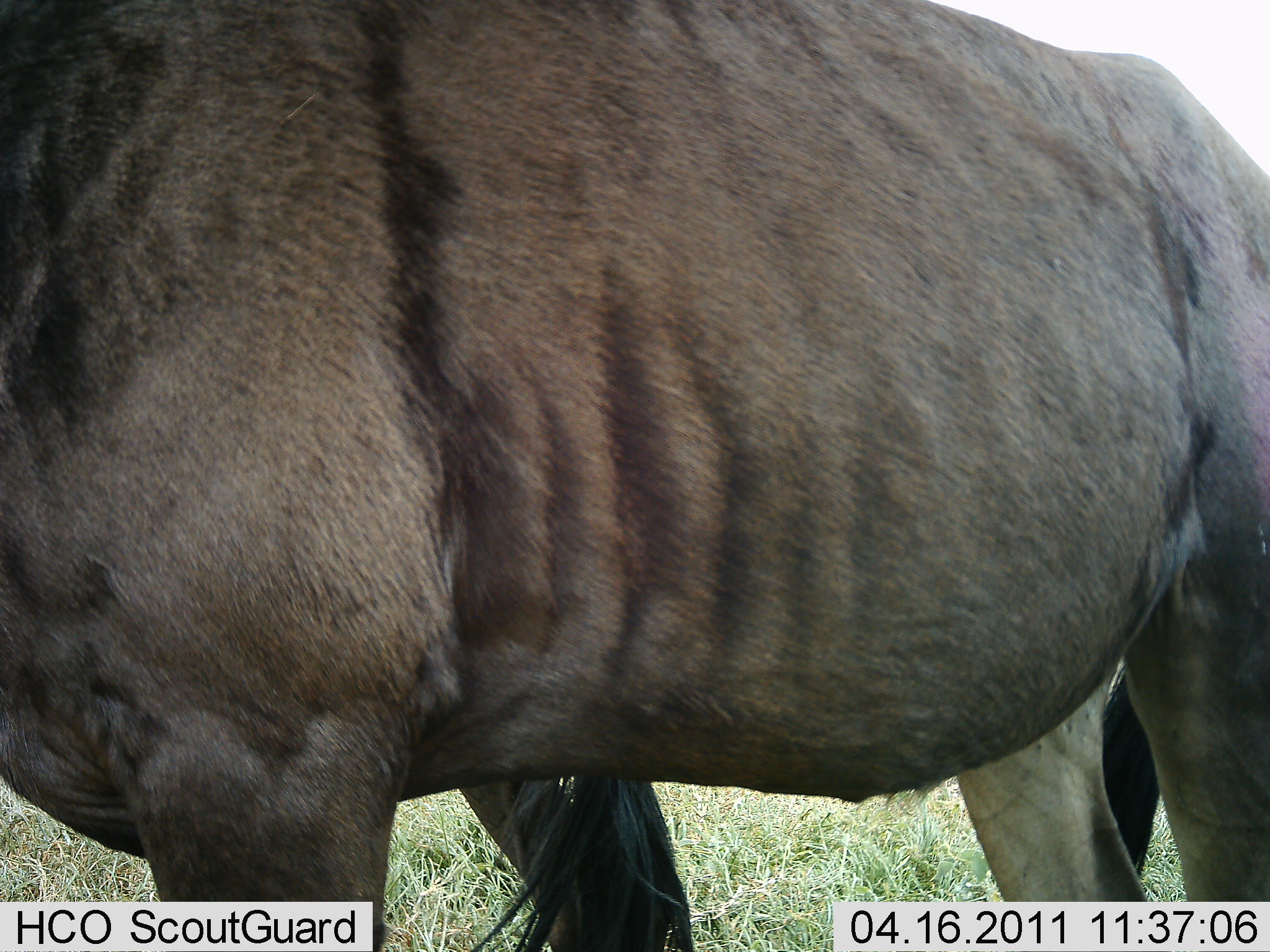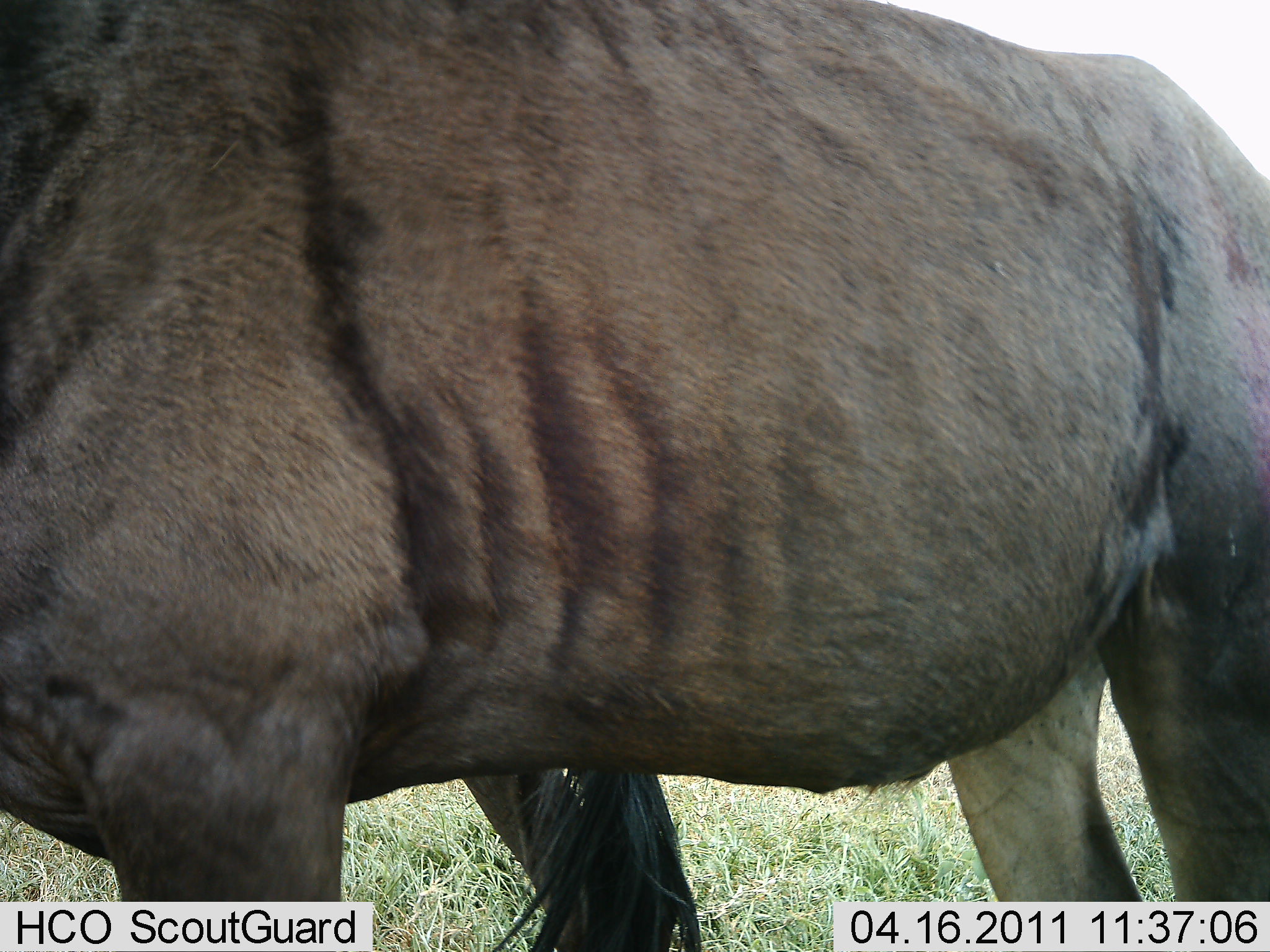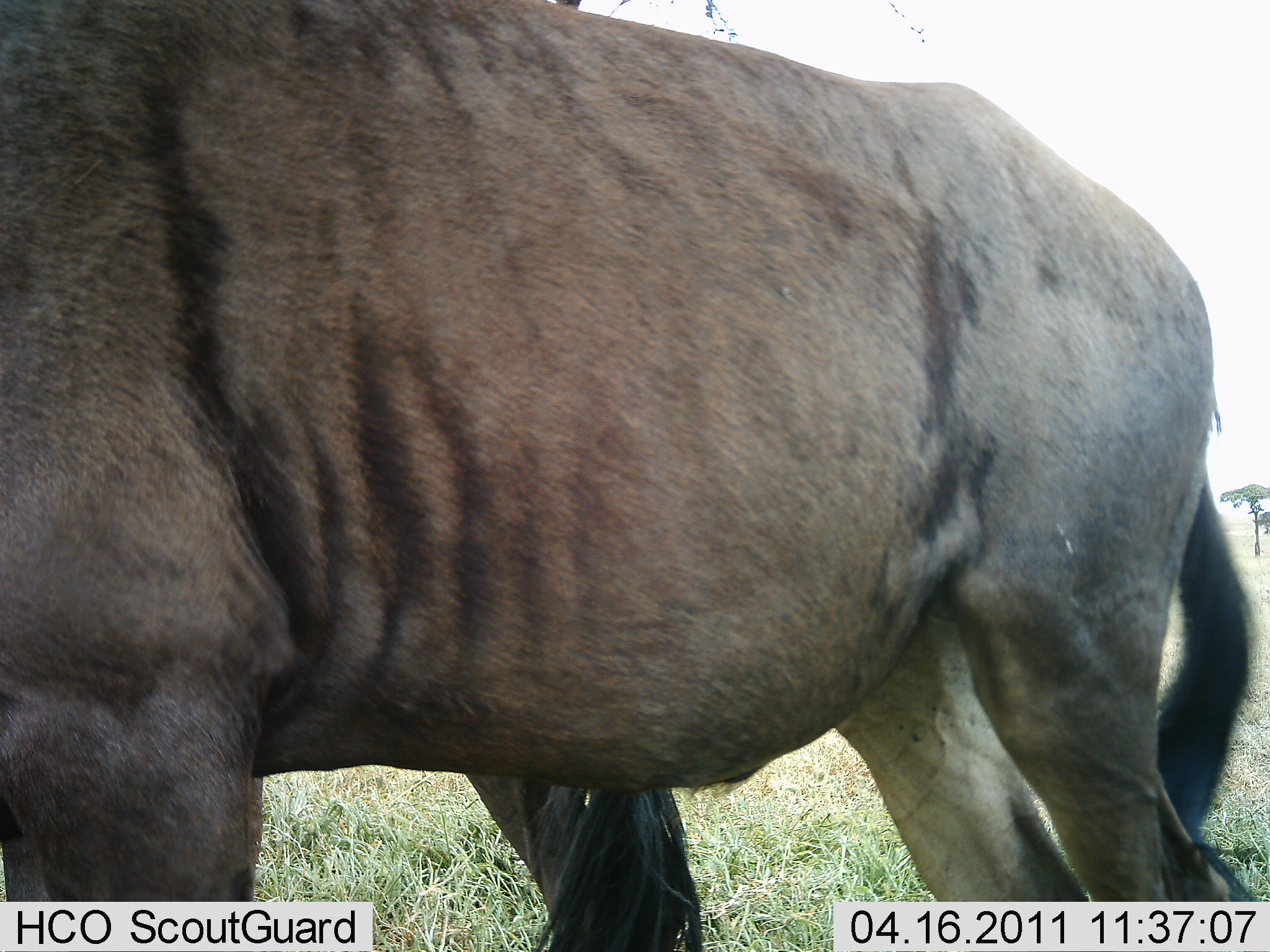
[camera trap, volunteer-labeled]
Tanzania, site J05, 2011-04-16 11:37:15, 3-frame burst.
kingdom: Animalia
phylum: Chordata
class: Mammalia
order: Artiodactyla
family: Bovidae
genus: Connochaetes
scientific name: Connochaetes taurinus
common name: blue wildebeest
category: wildebeest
Wildebeest (blue wildebeest) (Connochaetes taurinus), count 1. Behavior (volunteer vote fractions): standing 82%, resting 0%, moving 18%, interacting 0%. Young present (vote fraction): 0%. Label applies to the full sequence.